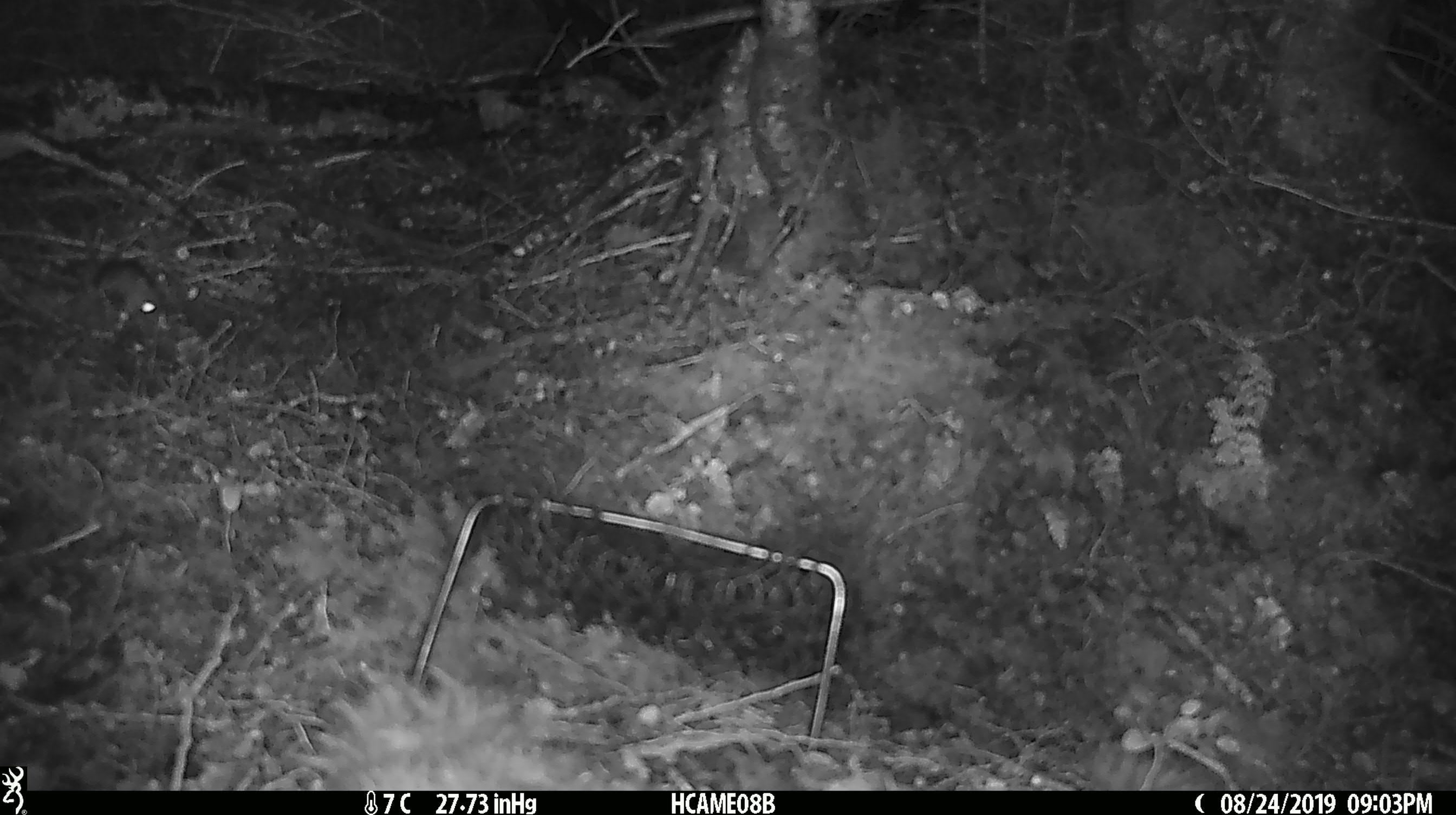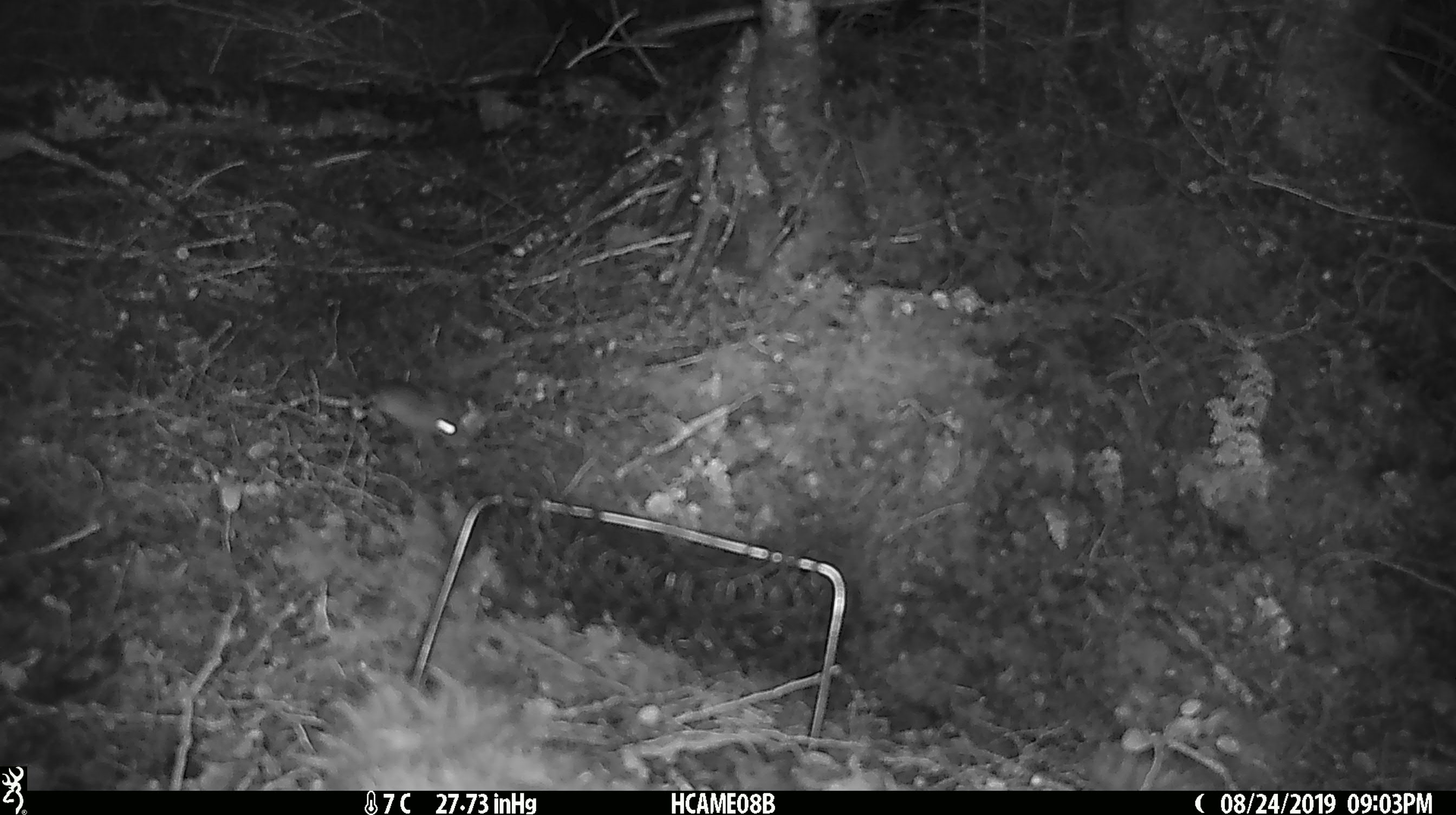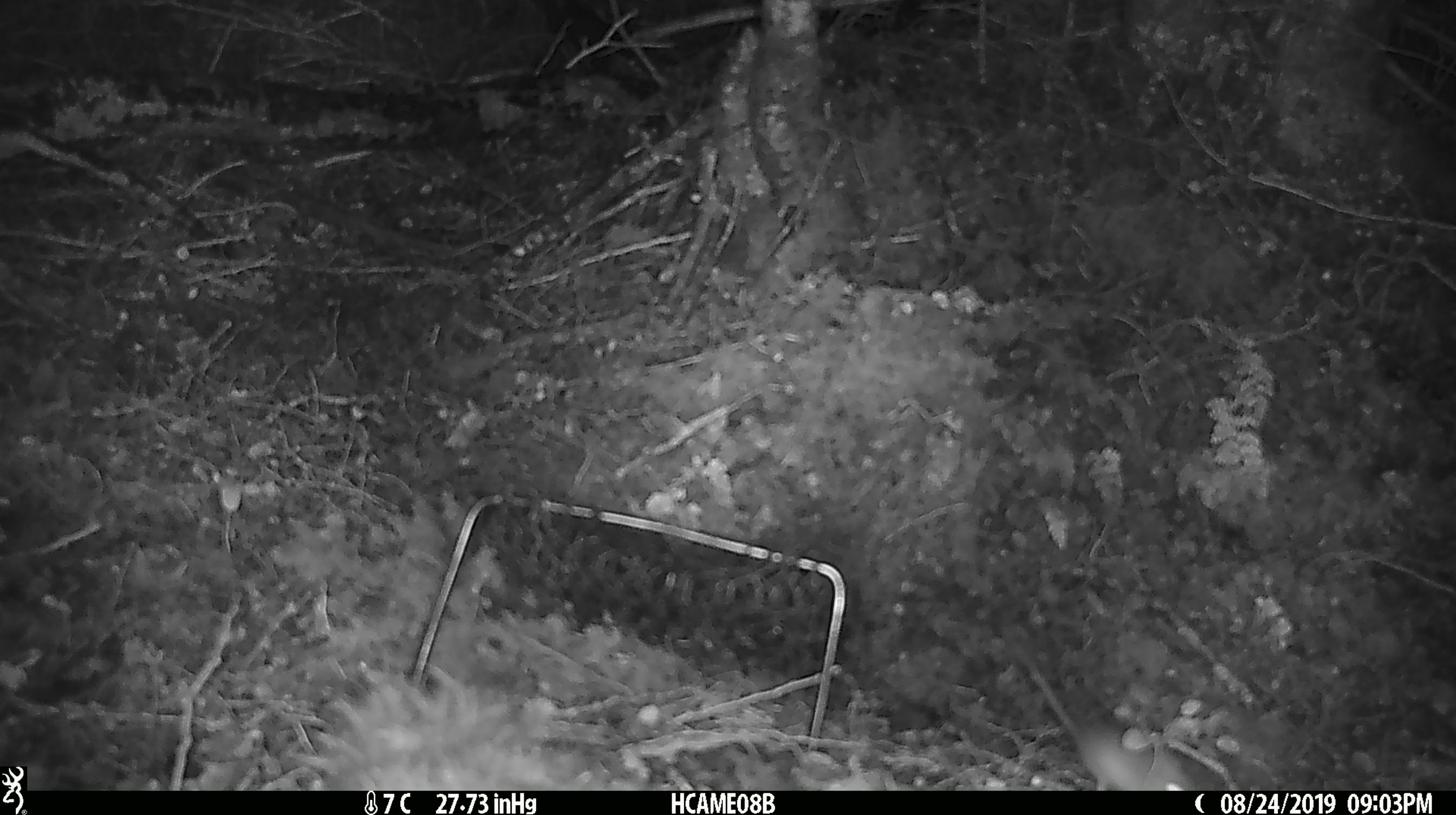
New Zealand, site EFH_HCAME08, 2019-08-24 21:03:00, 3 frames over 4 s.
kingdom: Animalia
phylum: Chordata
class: Mammalia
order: Rodentia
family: Muridae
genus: Mus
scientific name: Mus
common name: mouse